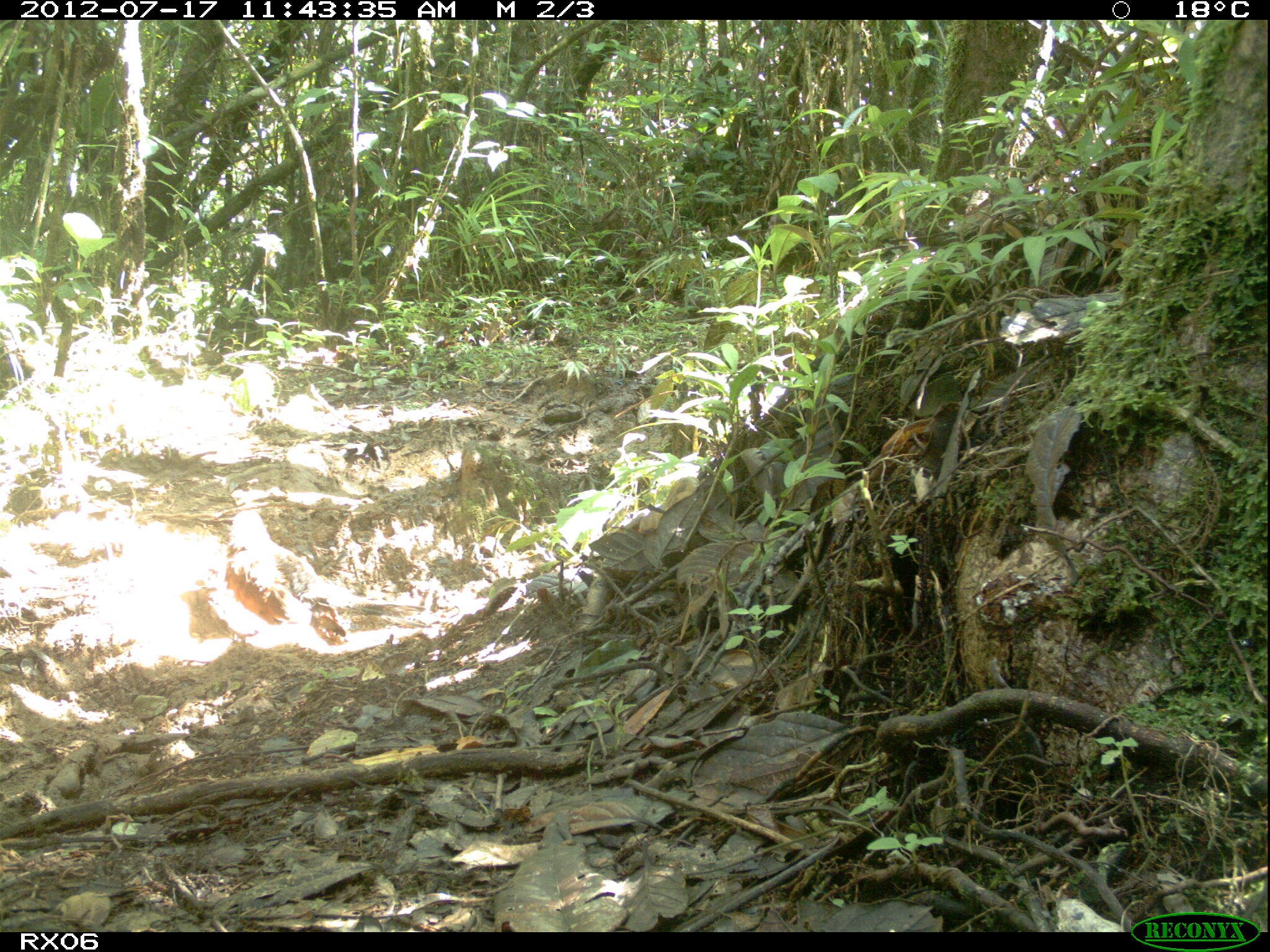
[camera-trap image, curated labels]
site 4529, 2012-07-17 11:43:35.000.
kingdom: Animalia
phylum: Chordata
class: Aves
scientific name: Aves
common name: bird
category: unknown bird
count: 1